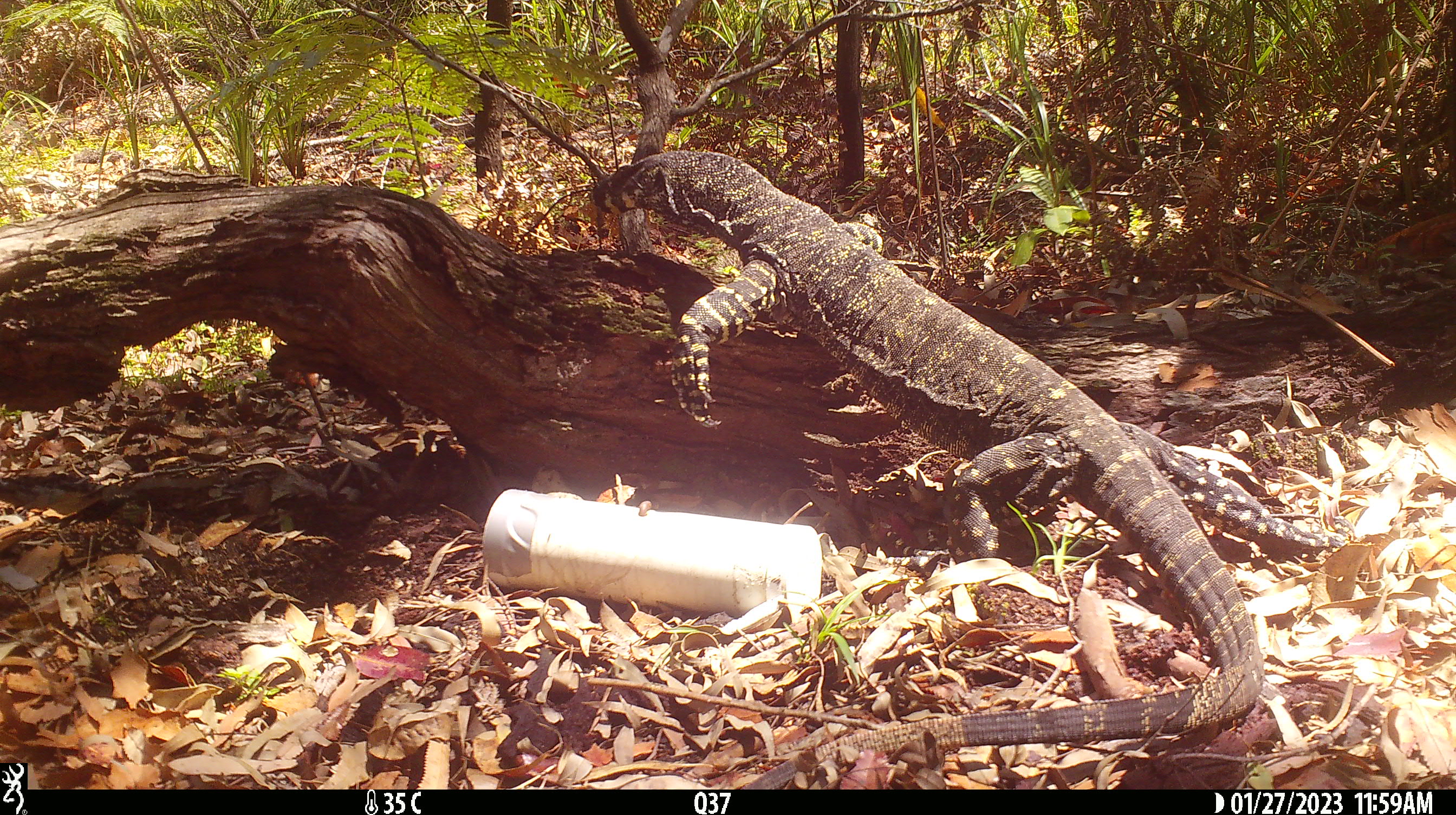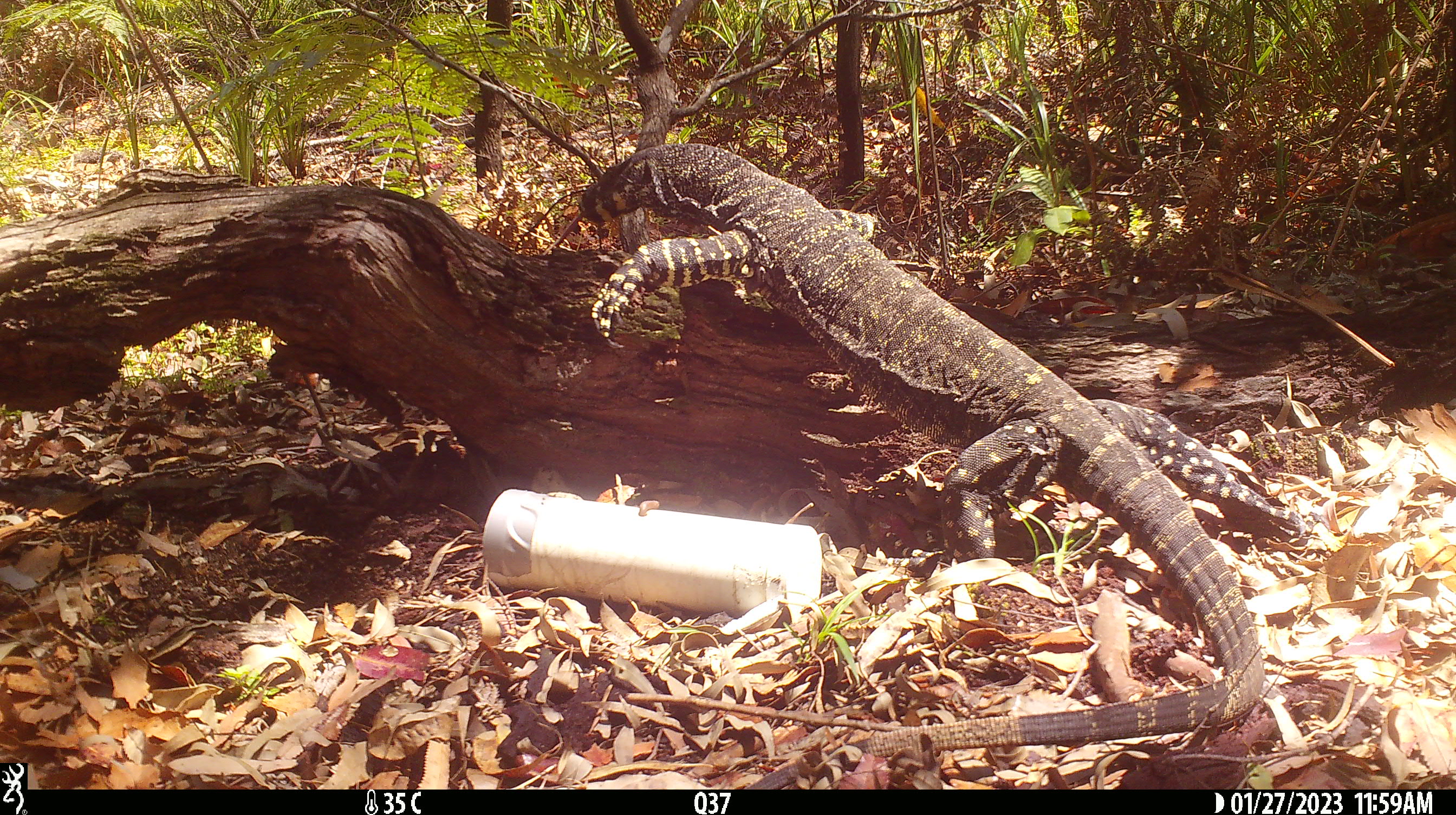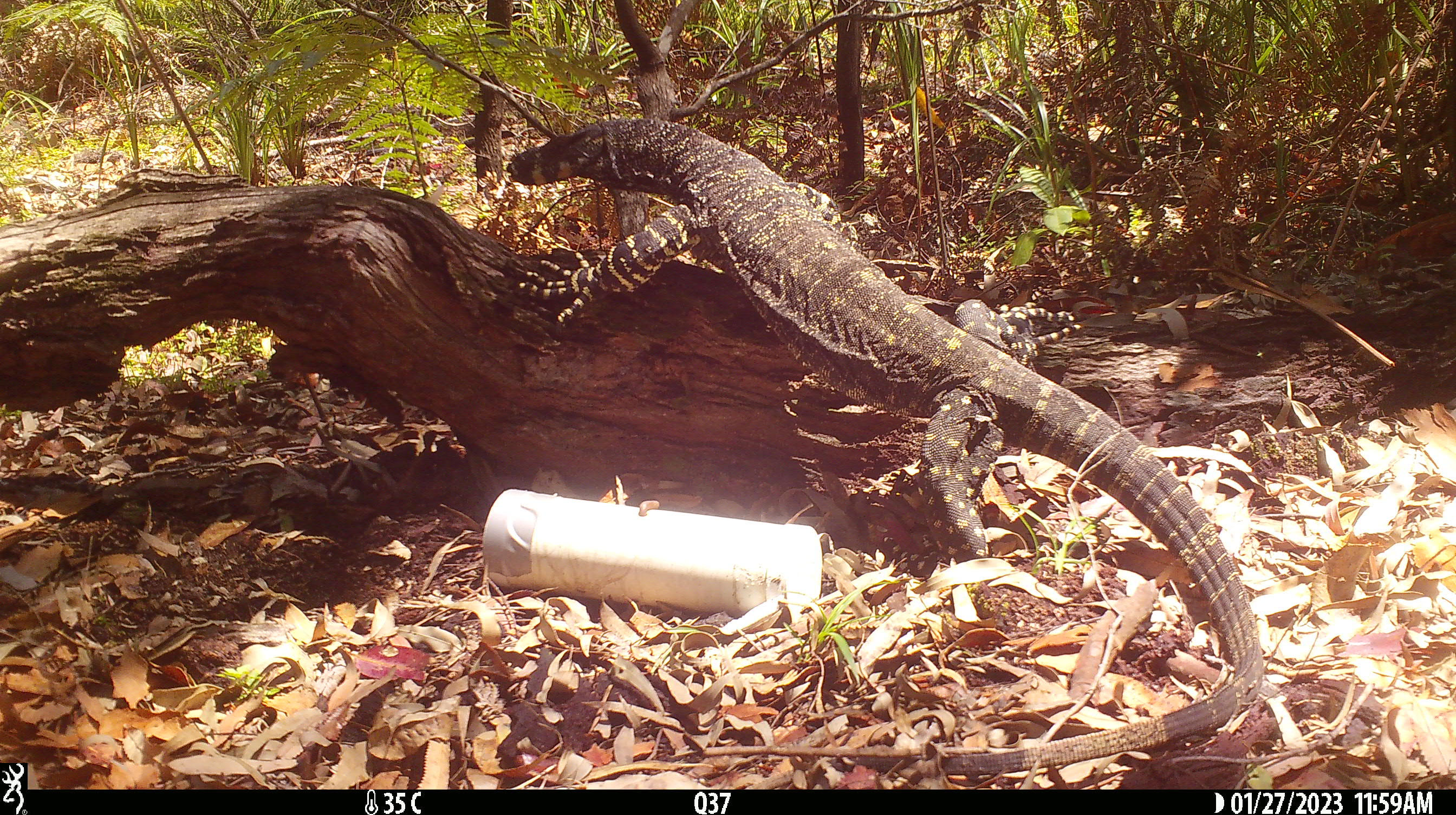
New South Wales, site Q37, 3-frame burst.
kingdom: Animalia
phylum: Chordata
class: Reptilia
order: Squamata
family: Varanidae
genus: Varanus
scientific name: Varanus varius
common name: lace monitor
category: goanna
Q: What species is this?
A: Goanna (lace monitor) (Varanus varius).